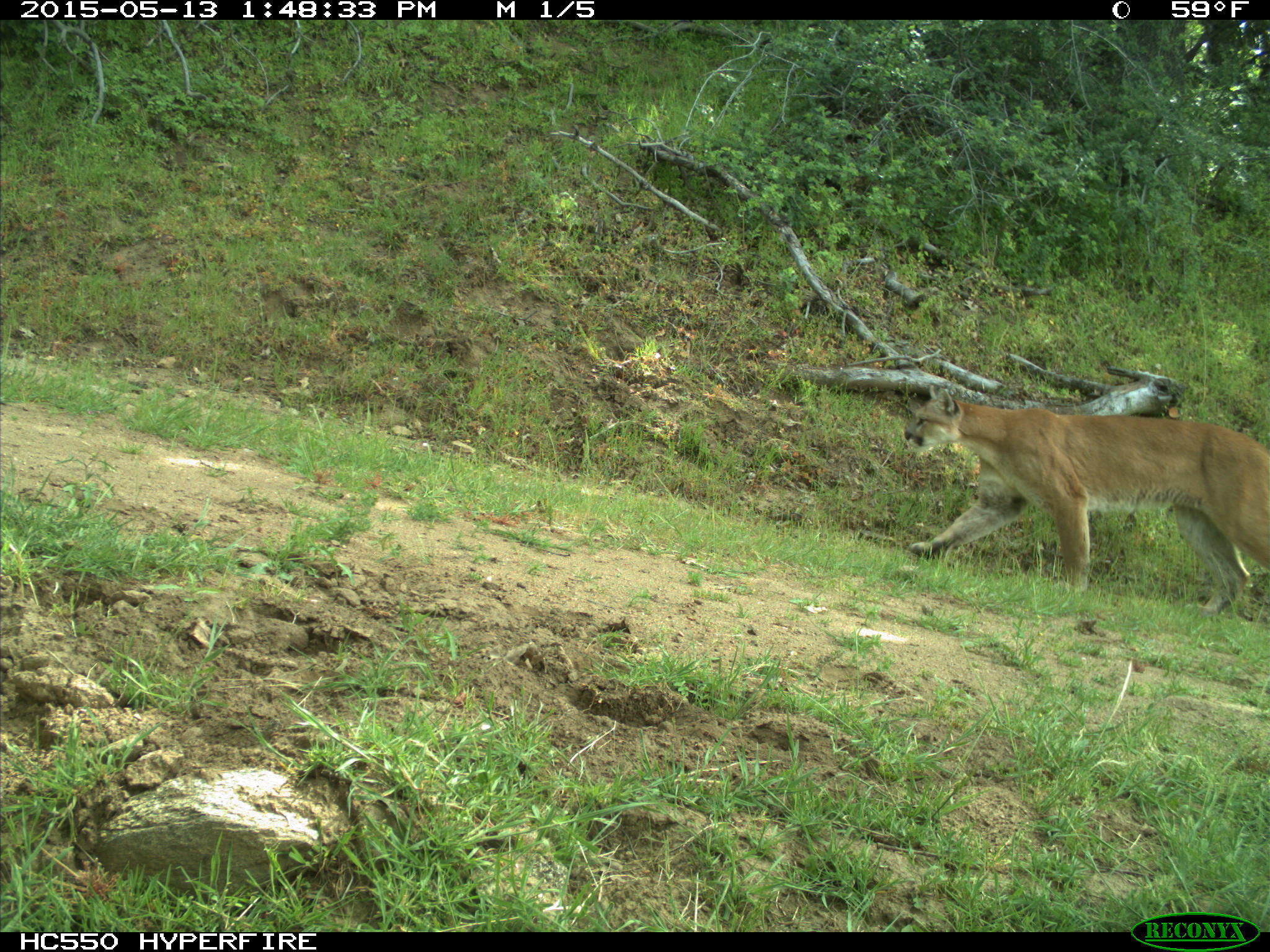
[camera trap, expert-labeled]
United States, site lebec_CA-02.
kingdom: Animalia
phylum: Chordata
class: Mammalia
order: Carnivora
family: Felidae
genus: Puma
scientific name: Puma concolor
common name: mountain lion